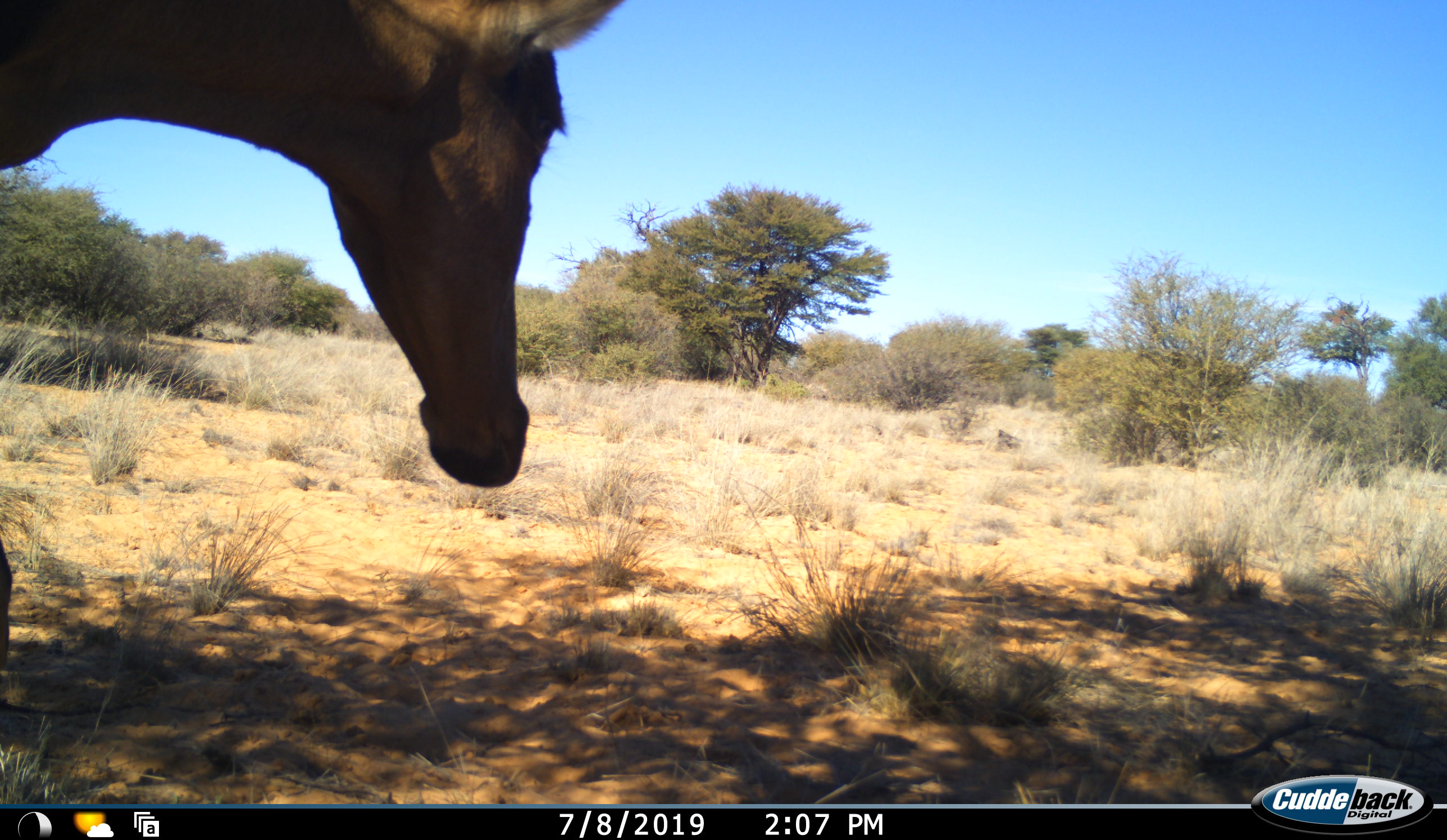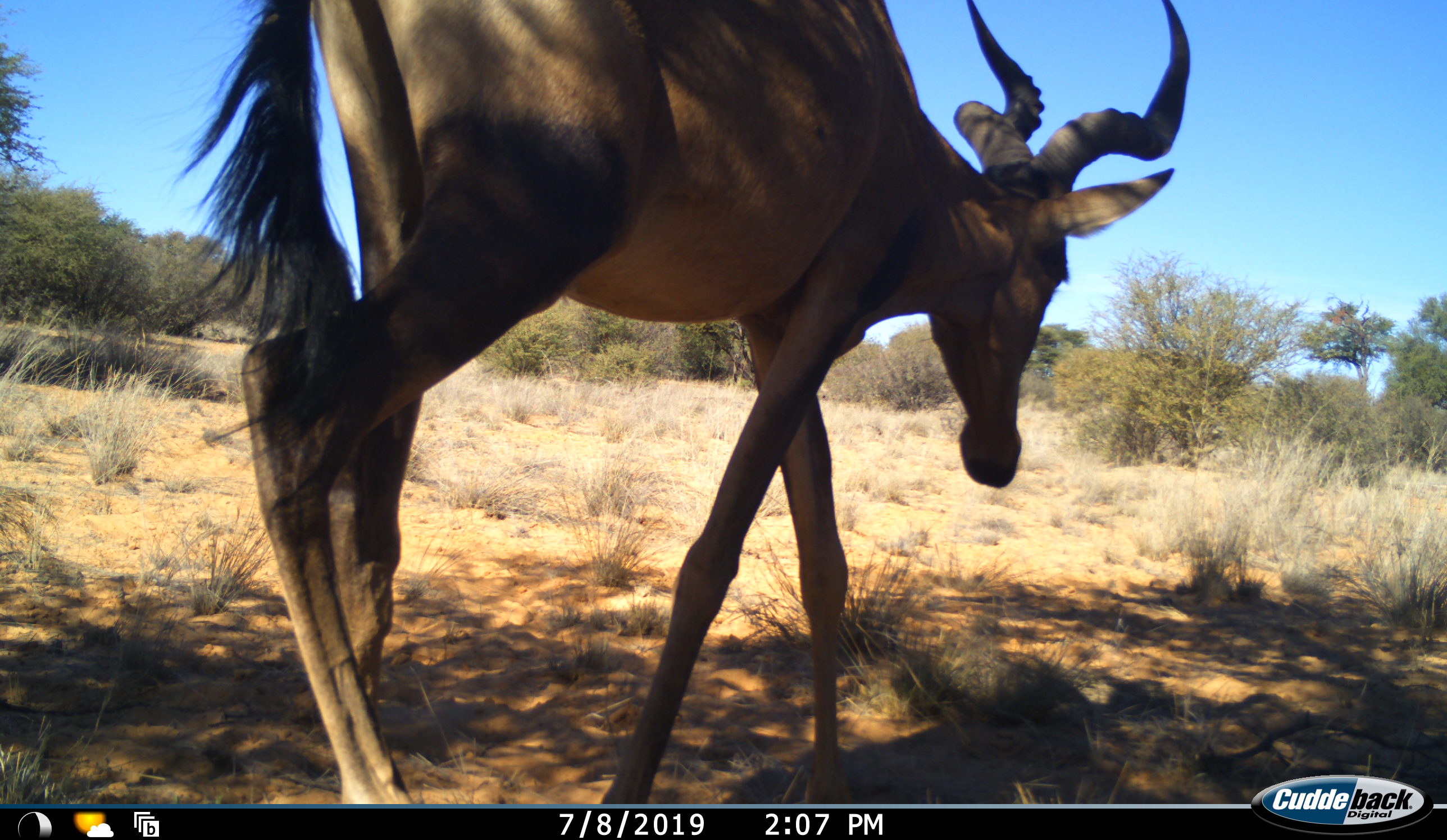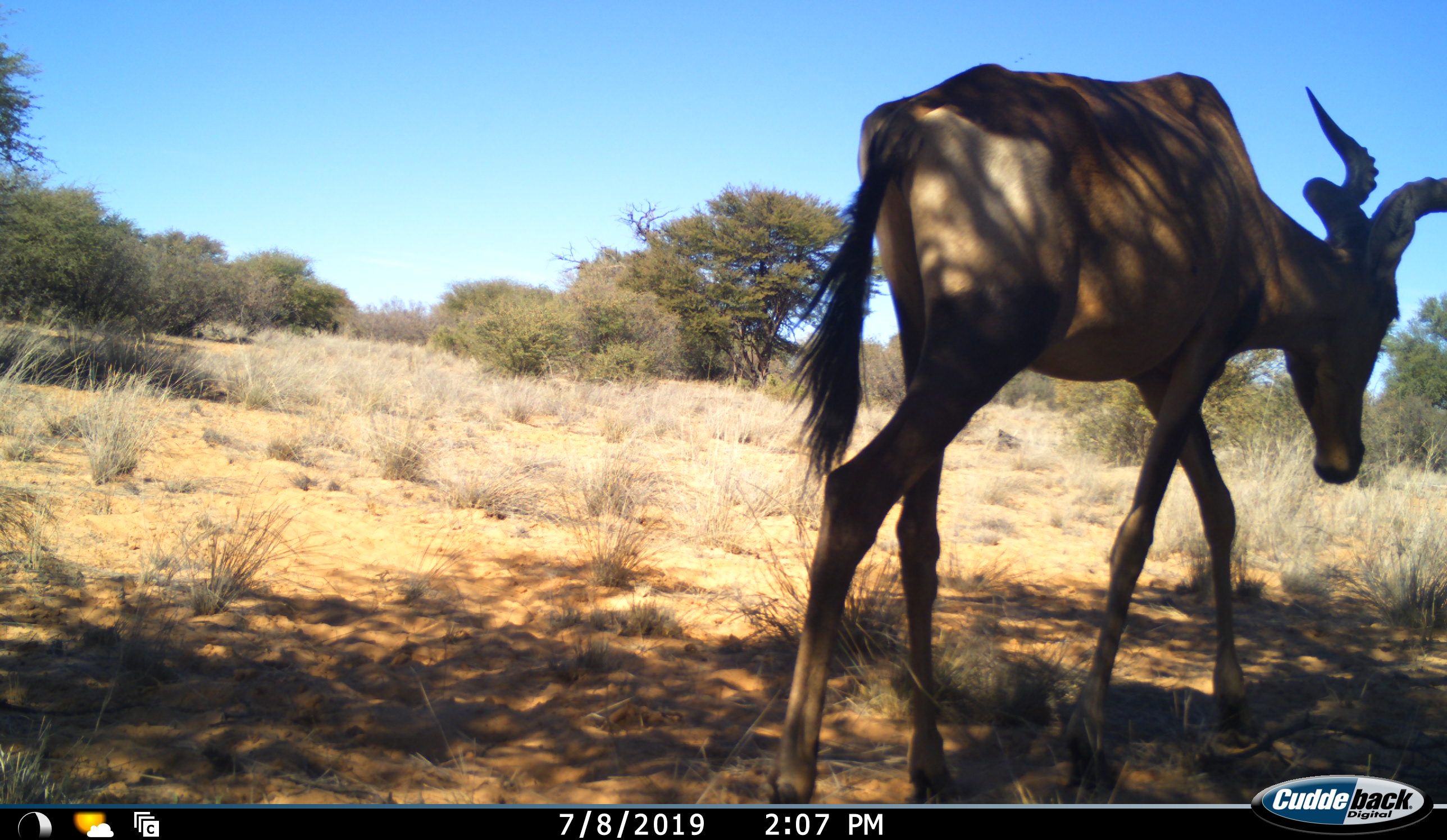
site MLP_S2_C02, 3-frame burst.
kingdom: Animalia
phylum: Chordata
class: Mammalia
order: Artiodactyla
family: Bovidae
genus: Alcelaphus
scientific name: Alcelaphus buselaphus caama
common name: red hartebeest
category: hartebeestred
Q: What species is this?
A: Hartebeestred (red hartebeest) (Alcelaphus buselaphus caama).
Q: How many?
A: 1.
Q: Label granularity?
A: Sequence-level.